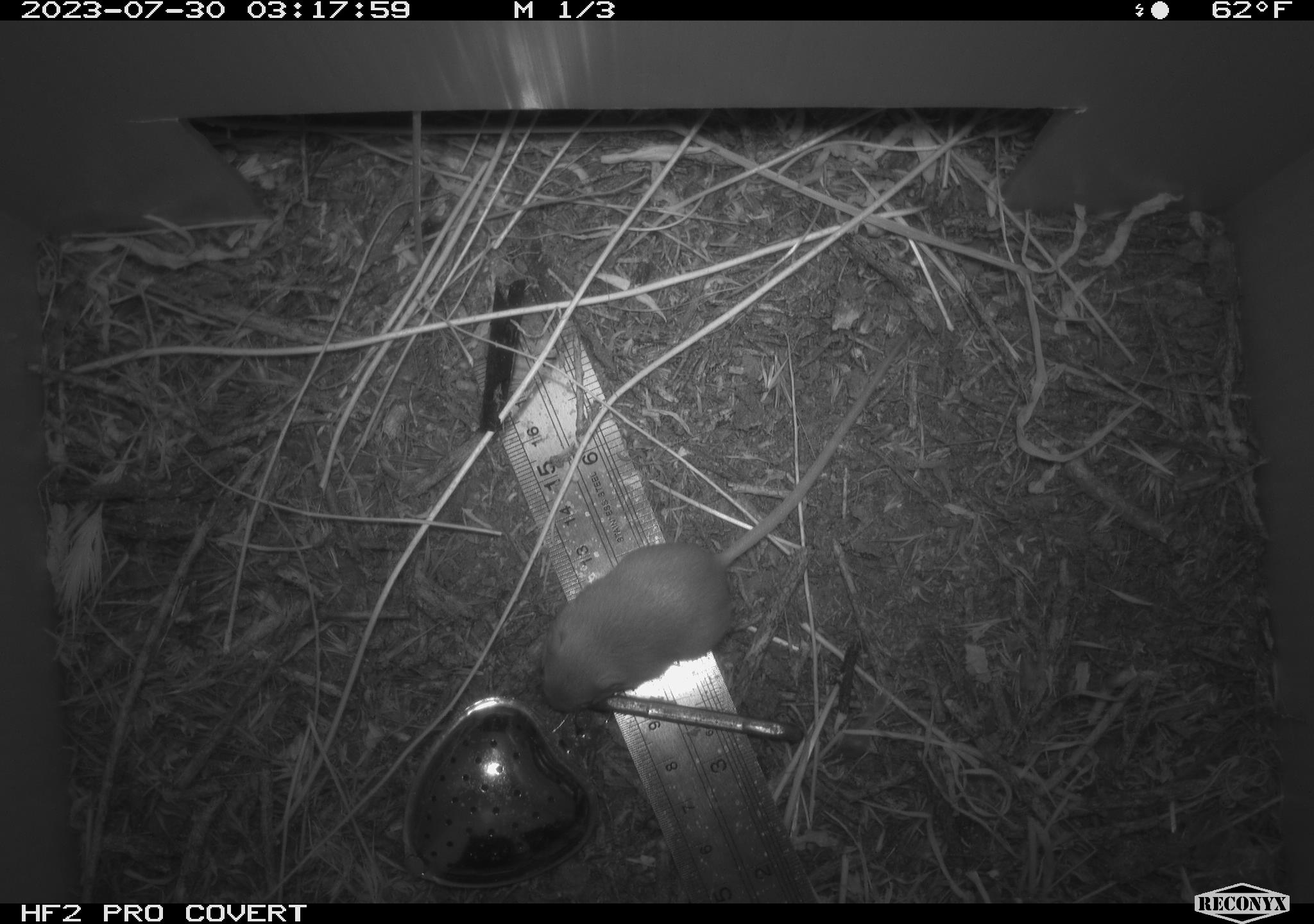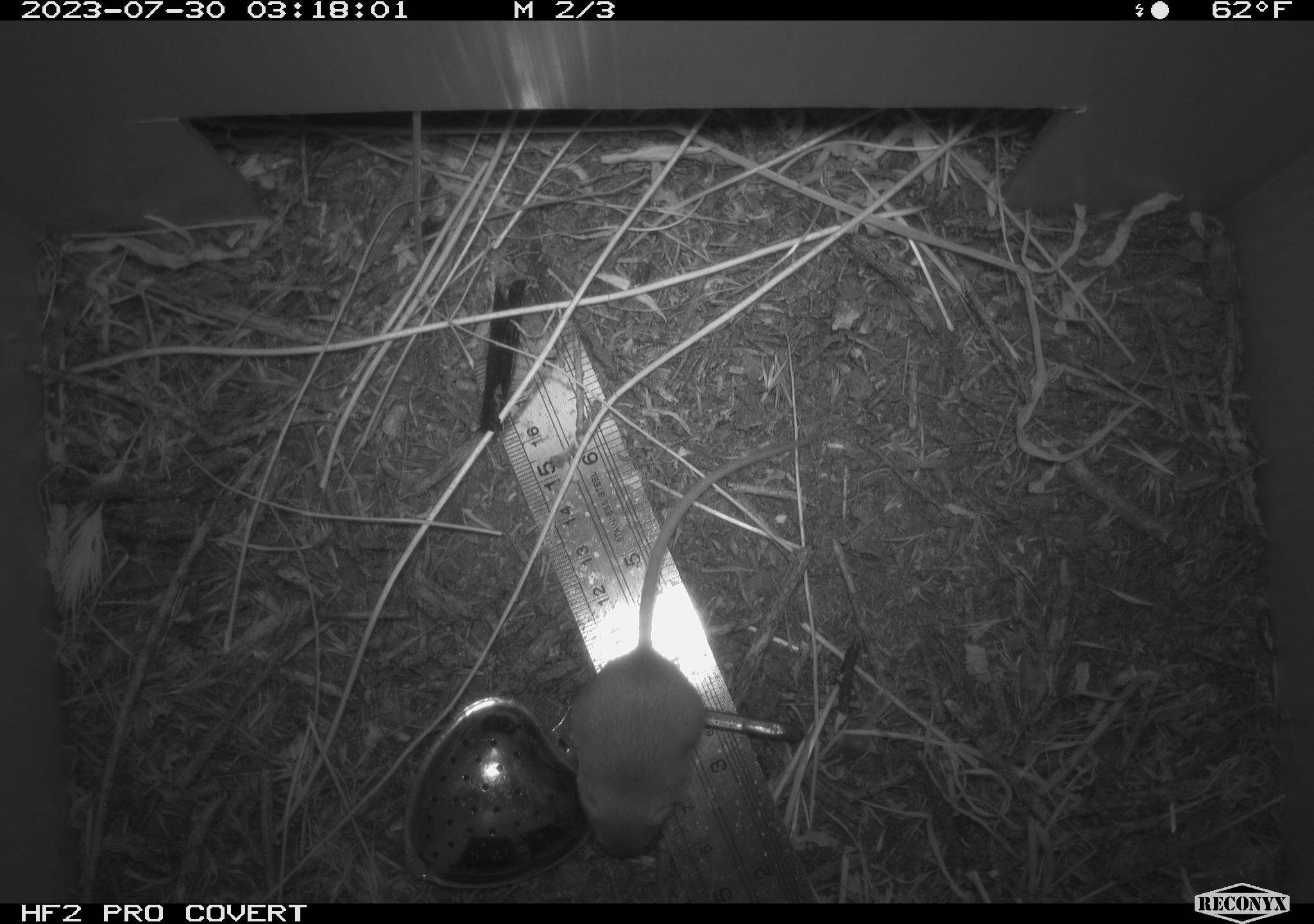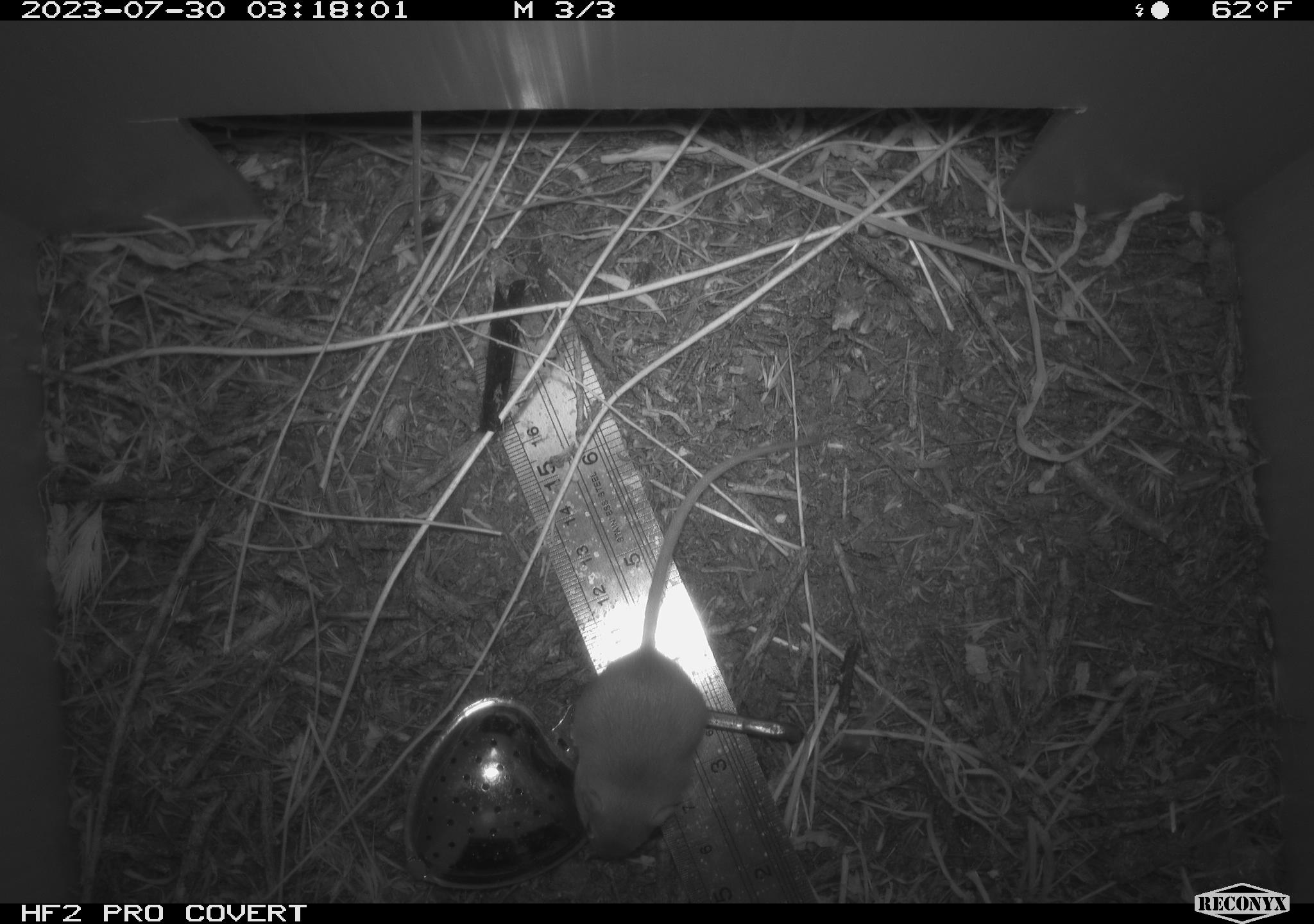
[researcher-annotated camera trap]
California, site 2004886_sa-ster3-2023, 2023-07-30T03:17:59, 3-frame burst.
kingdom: Animalia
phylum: Chordata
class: Mammalia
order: Rodentia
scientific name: Rodentia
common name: mouse species